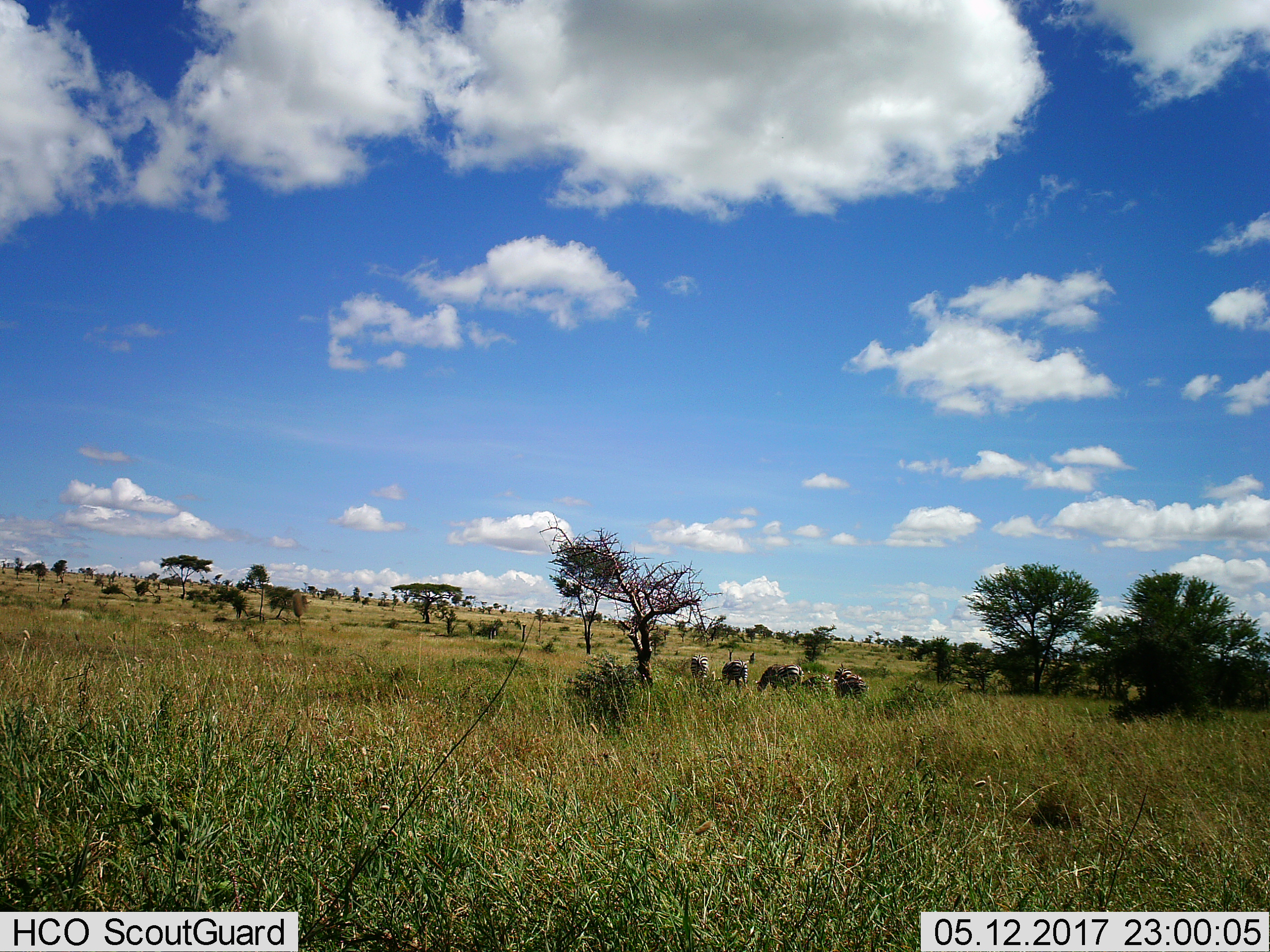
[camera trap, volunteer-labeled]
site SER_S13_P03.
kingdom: Animalia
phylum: Chordata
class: Mammalia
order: Perissodactyla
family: Equidae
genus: Equus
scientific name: Equus quagga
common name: plains zebra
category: zebraplains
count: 5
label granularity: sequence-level